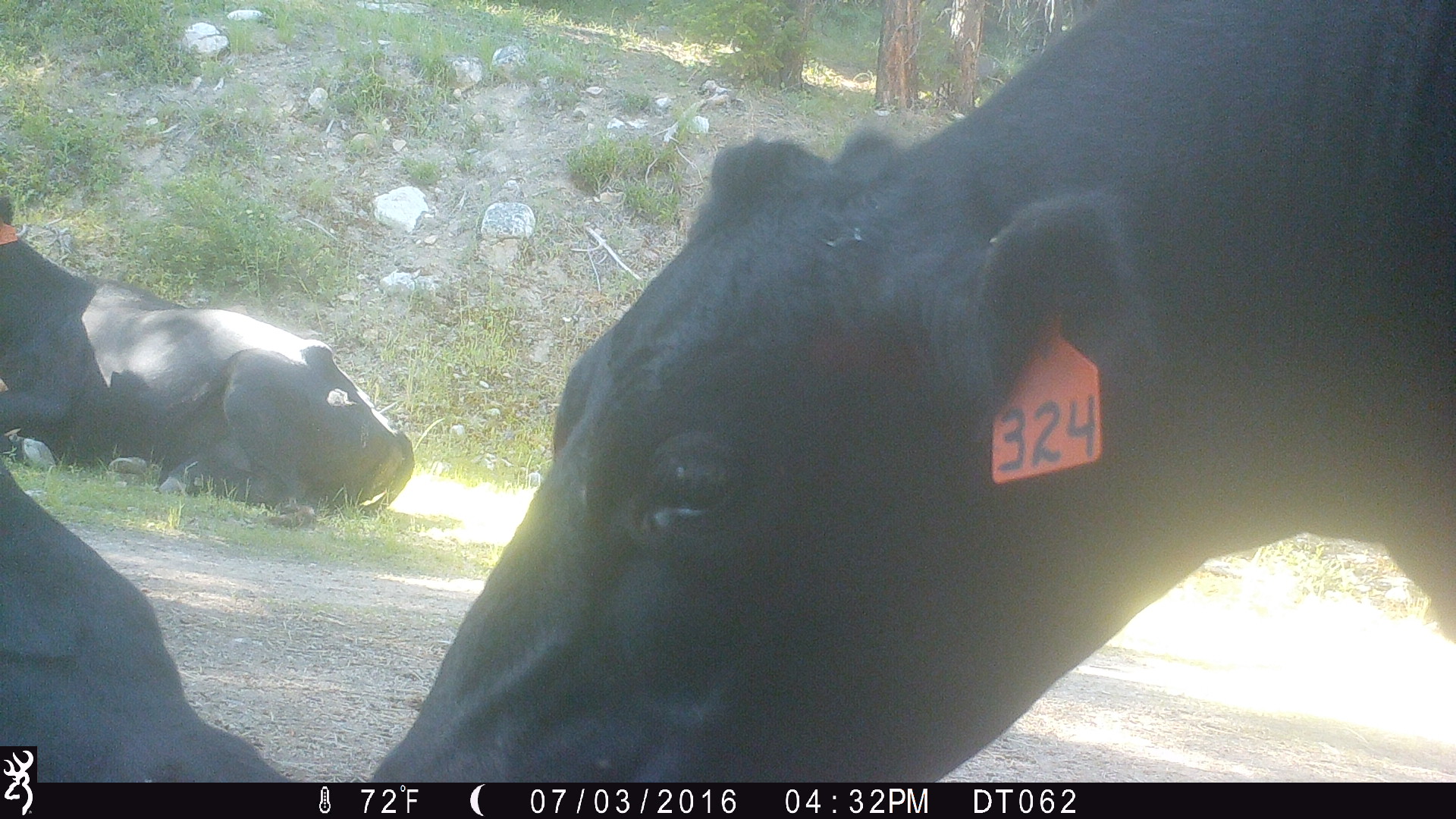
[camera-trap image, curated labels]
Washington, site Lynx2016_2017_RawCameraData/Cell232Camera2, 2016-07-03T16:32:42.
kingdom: Animalia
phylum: Chordata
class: Mammalia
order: Artiodactyla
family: Bovidae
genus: Bos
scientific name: Bos taurus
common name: domestic cattle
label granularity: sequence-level